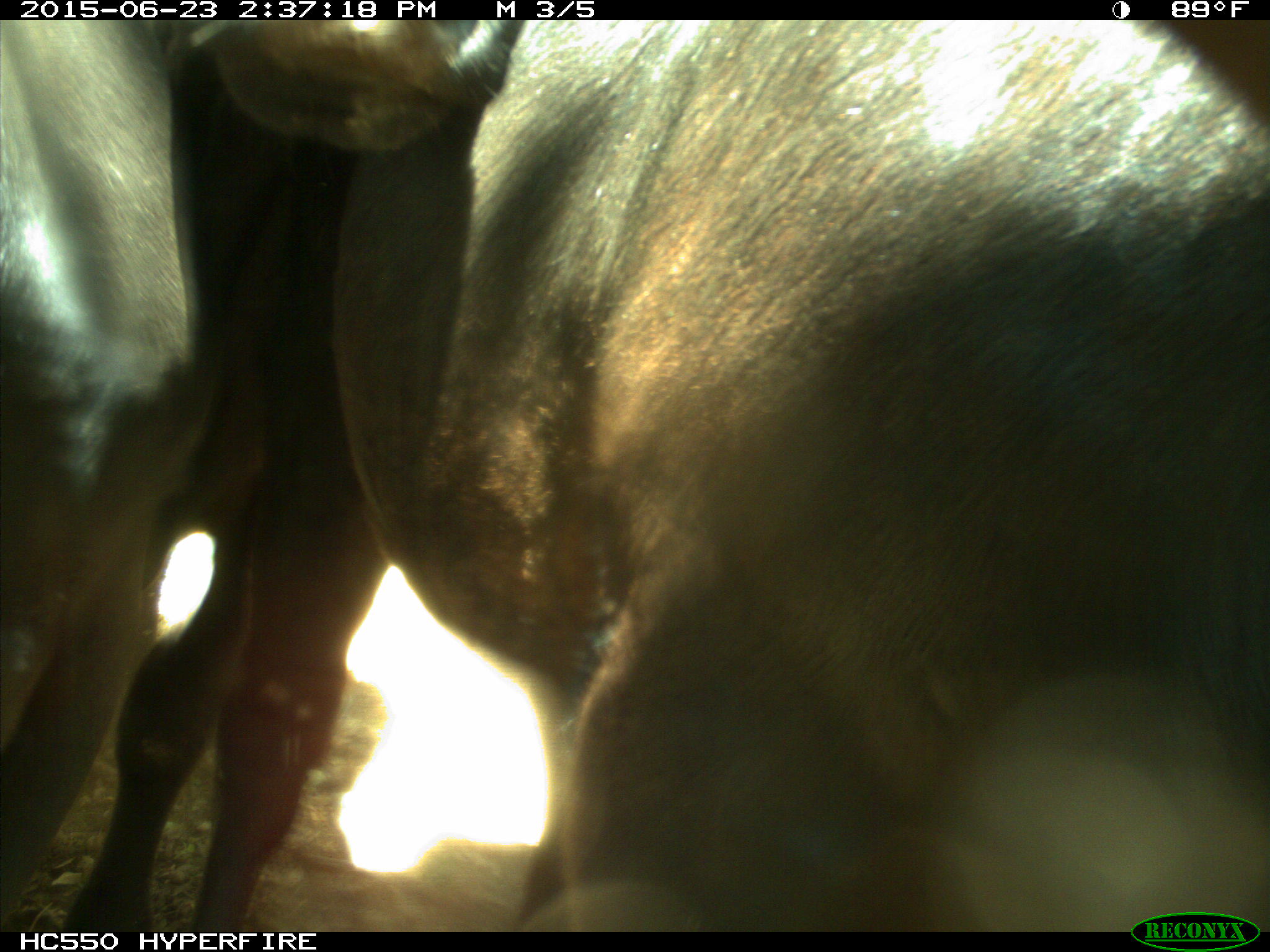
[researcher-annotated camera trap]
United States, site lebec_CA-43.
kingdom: Animalia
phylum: Chordata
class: Mammalia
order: Artiodactyla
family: Bovidae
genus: Bos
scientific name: Bos taurus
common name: domestic cow